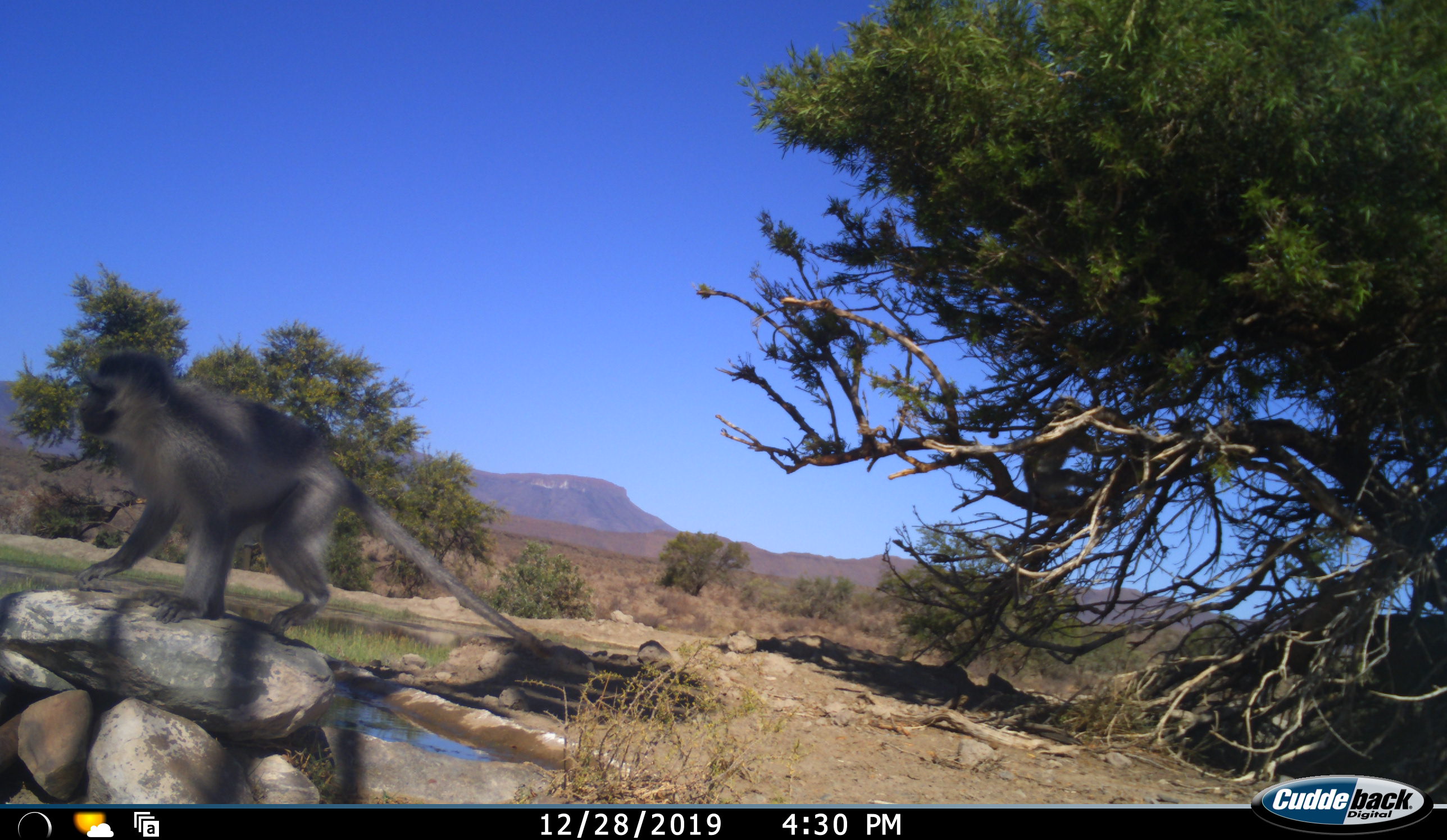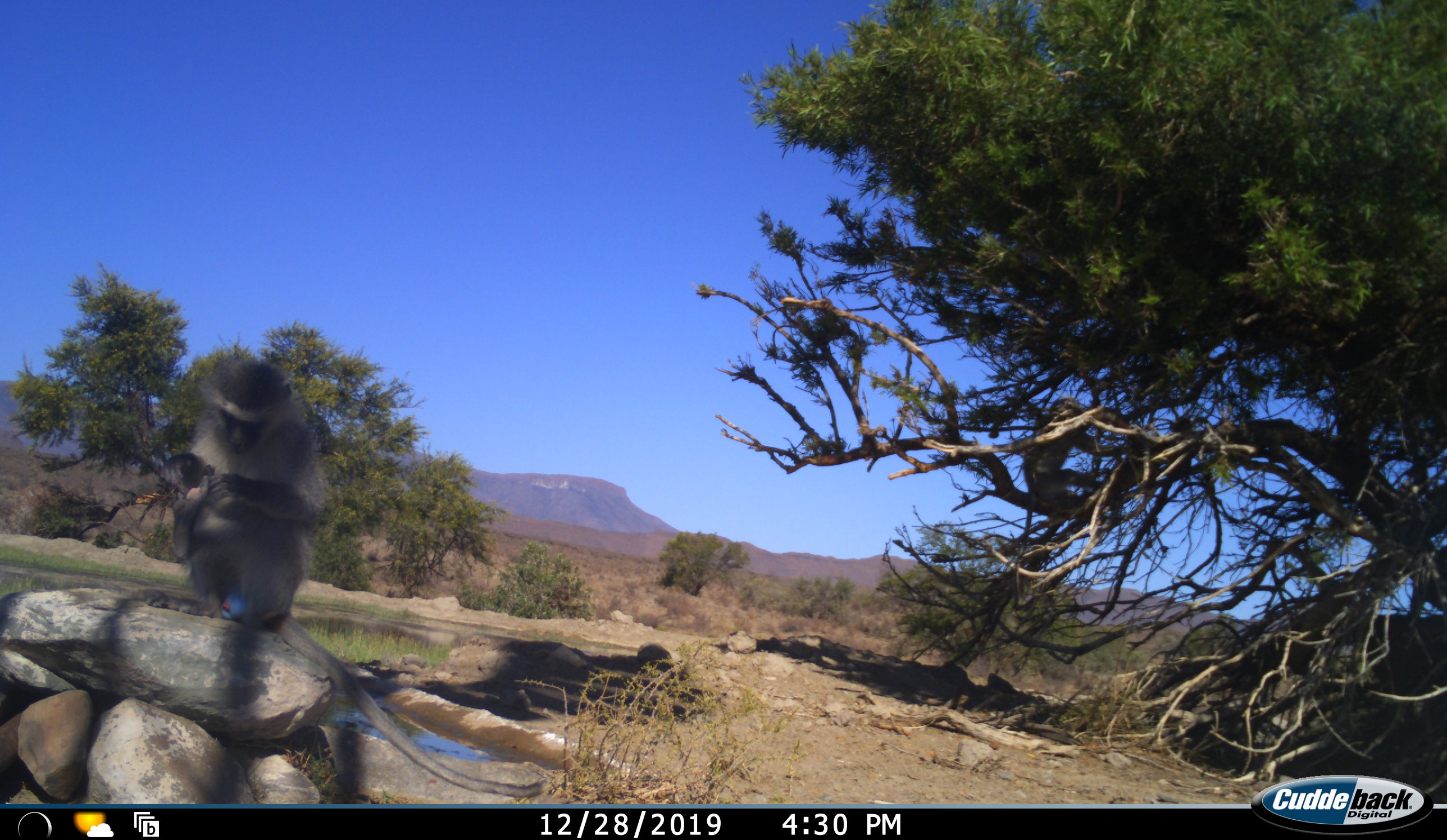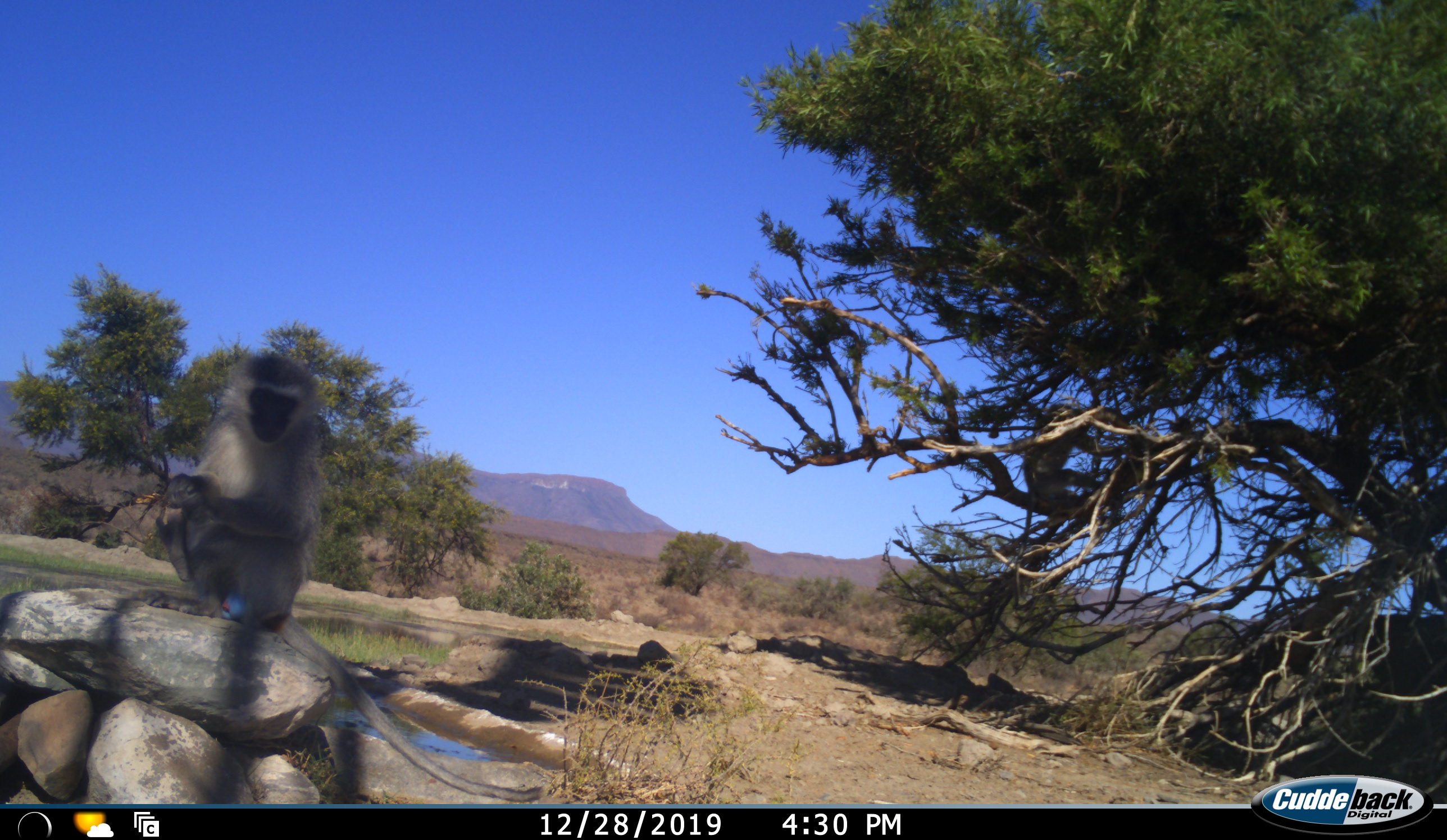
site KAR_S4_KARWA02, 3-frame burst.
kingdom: Animalia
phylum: Chordata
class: Mammalia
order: Primates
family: Cercopithecidae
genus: Chlorocebus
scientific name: Chlorocebus pygerythrus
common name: vervet monkey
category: monkeyvervet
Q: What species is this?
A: Monkeyvervet (vervet monkey) (Chlorocebus pygerythrus).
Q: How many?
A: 2.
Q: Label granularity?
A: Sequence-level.